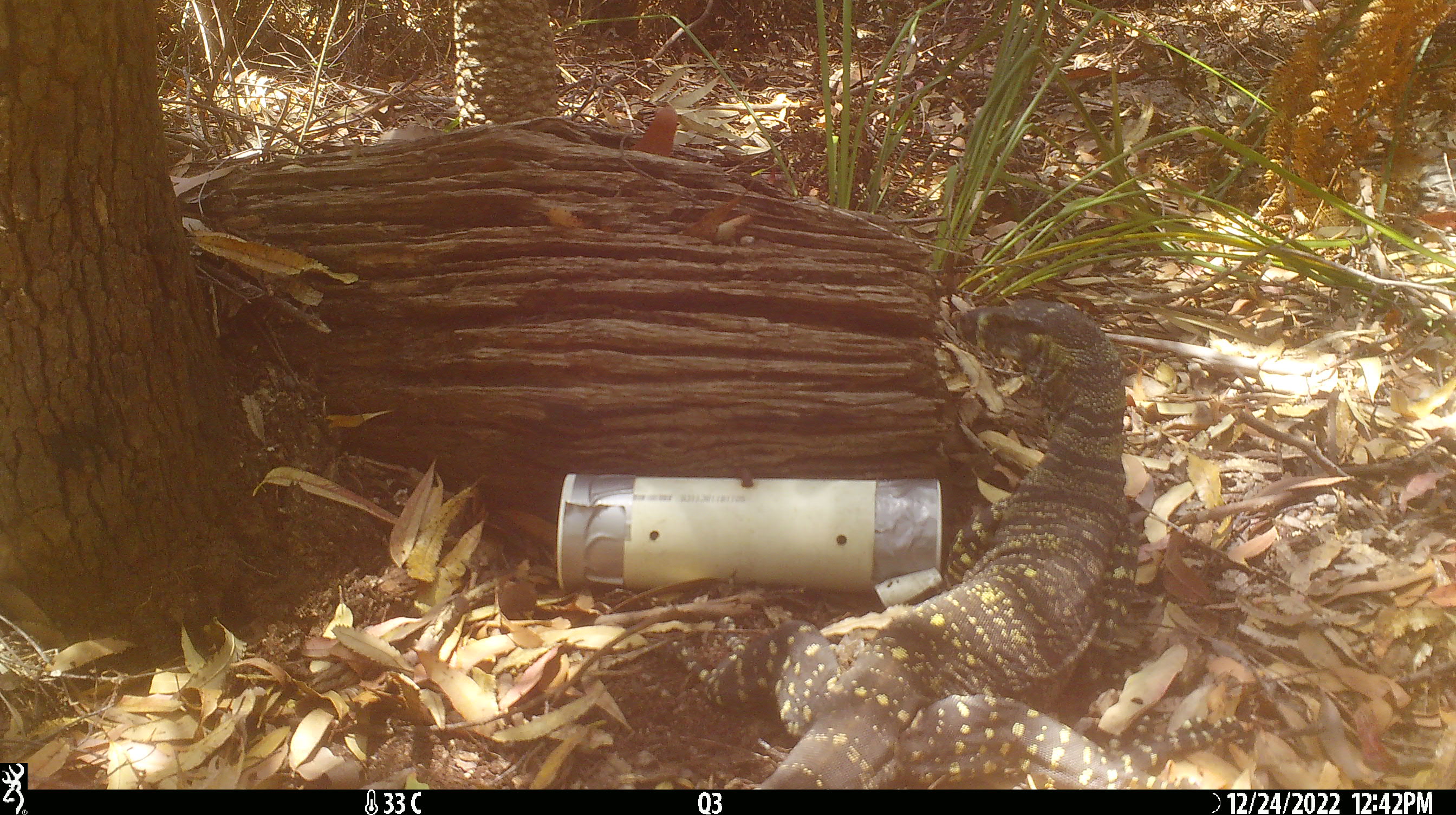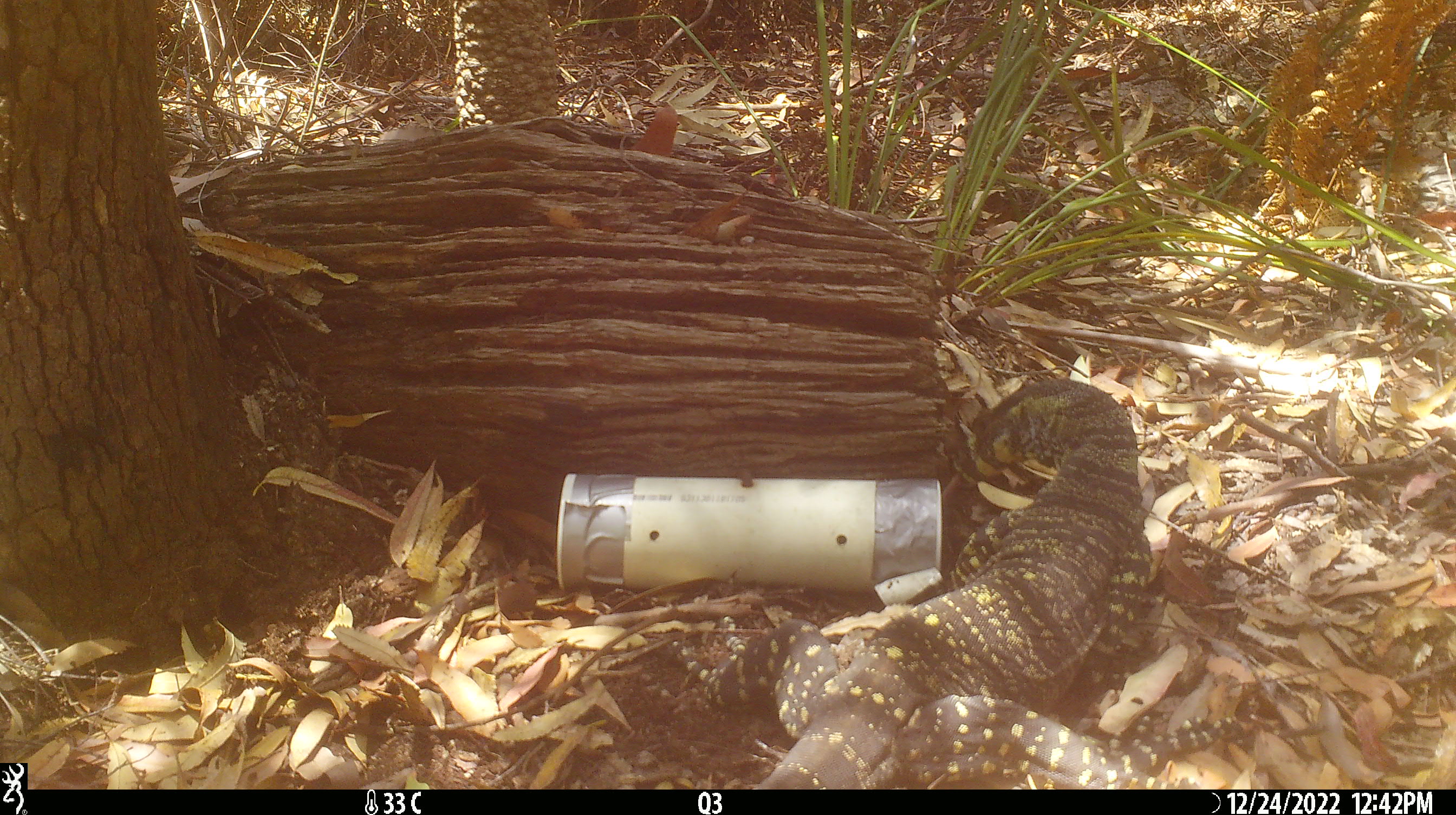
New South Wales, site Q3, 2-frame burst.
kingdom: Animalia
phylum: Chordata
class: Reptilia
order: Squamata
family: Varanidae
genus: Varanus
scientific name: Varanus varius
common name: lace monitor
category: goanna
Goanna (lace monitor) (Varanus varius).